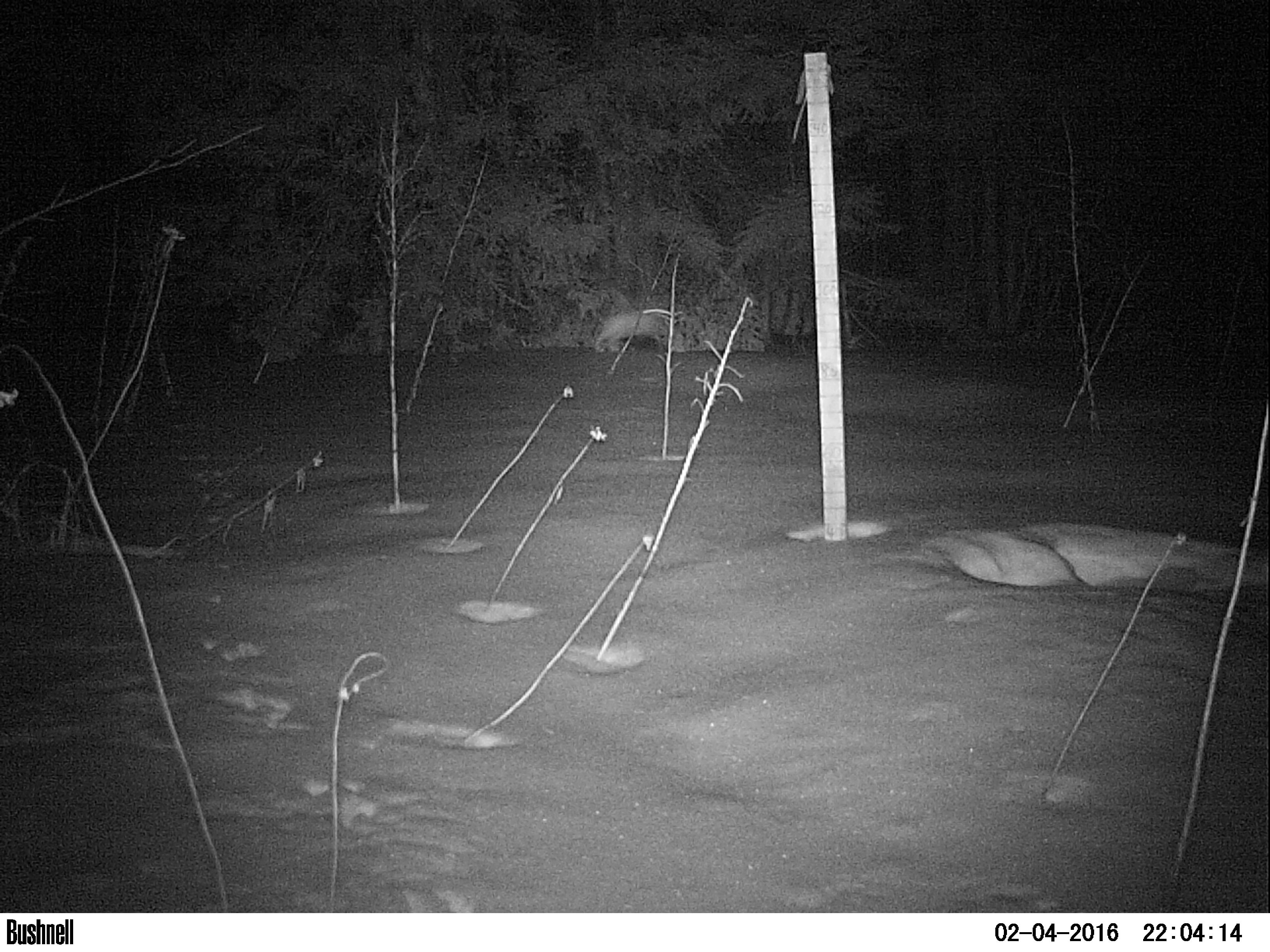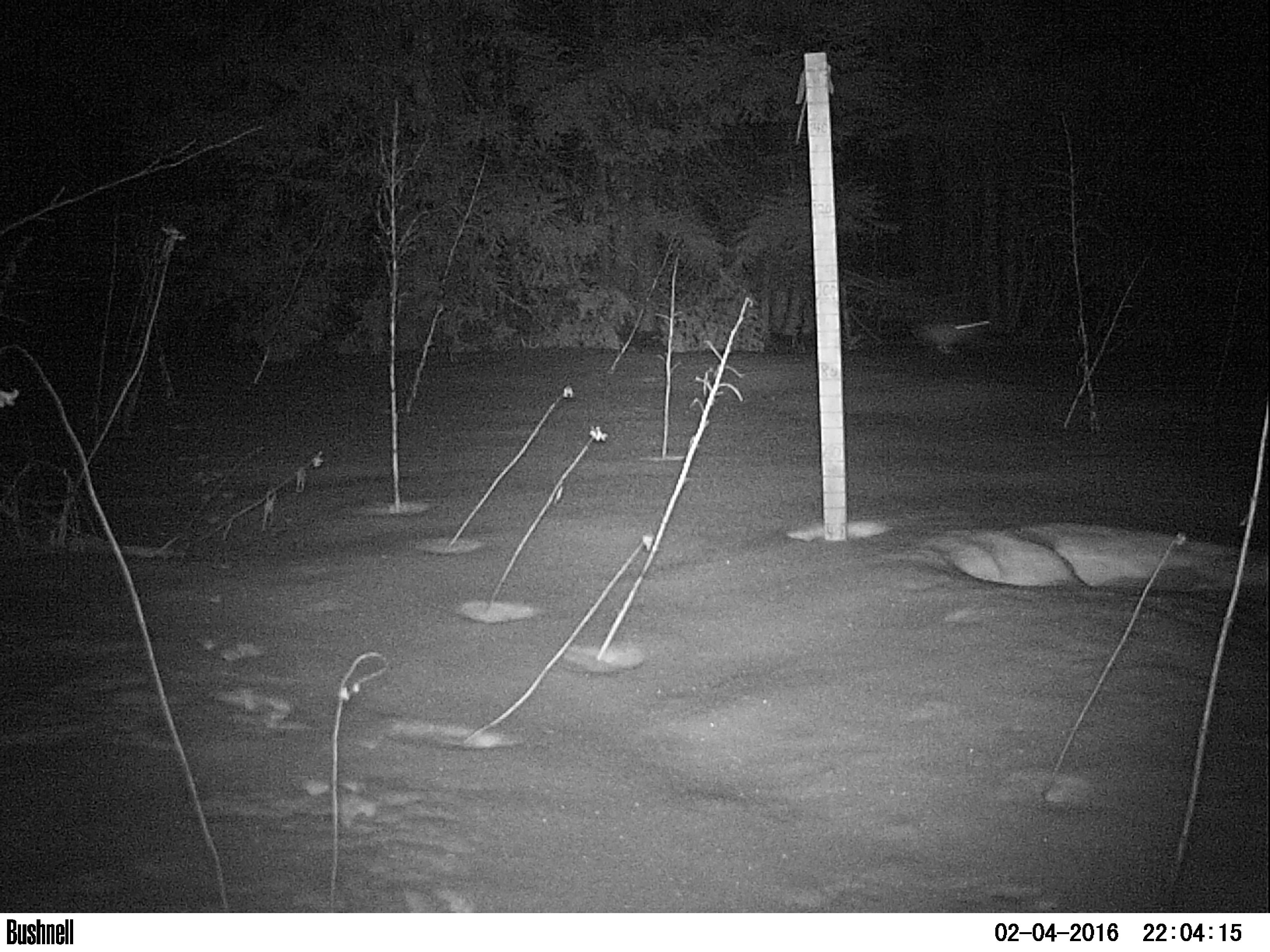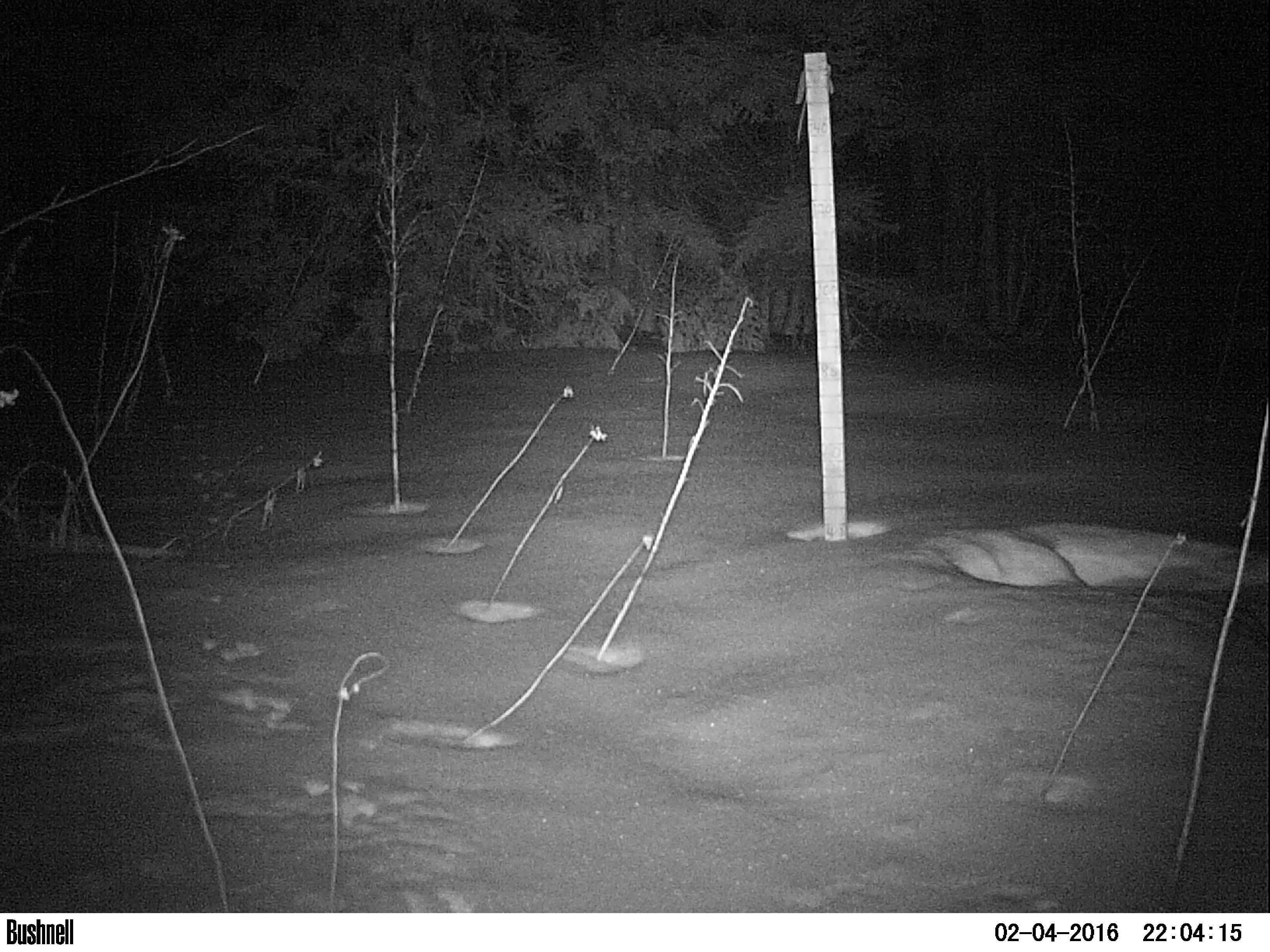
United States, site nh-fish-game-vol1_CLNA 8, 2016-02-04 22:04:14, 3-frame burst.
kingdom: Animalia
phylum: Chordata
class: Mammalia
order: Lagomorpha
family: Leporidae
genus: Lepus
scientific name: Lepus americanus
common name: snowshoe hare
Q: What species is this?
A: Snowshoe hare (Lepus americanus).